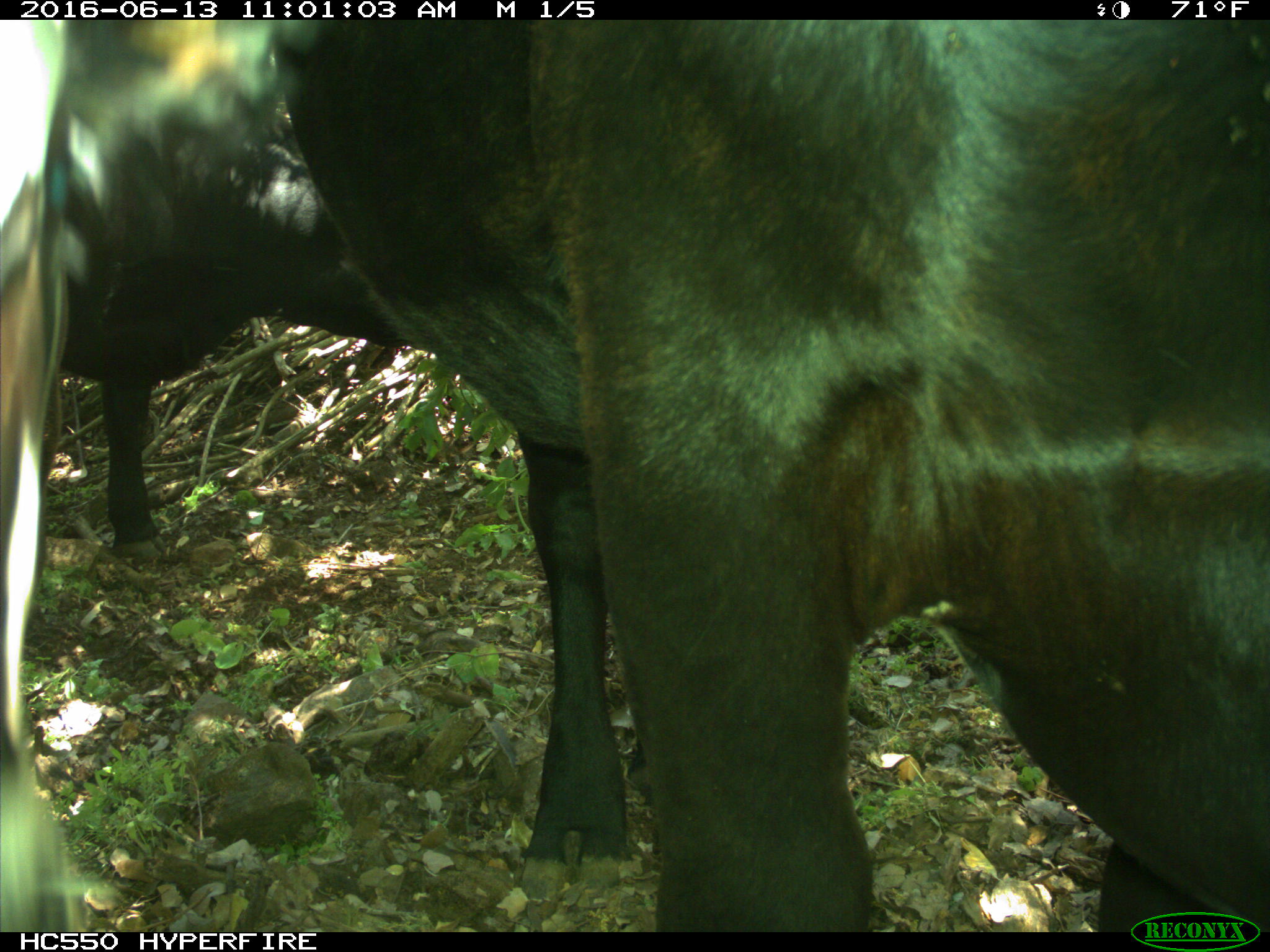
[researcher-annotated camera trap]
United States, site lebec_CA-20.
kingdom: Animalia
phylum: Chordata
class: Mammalia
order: Artiodactyla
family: Bovidae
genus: Bos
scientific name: Bos taurus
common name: domestic cow